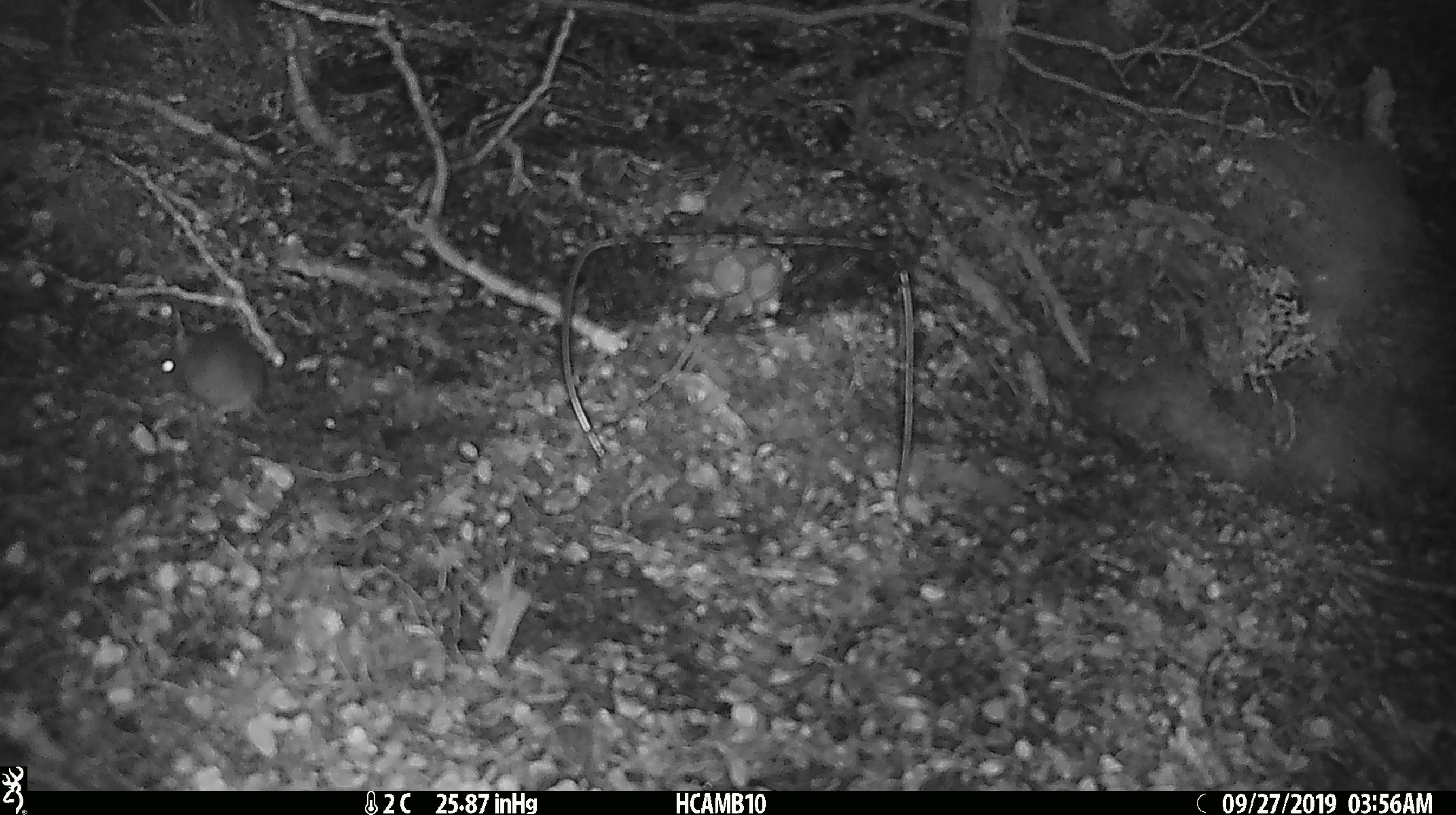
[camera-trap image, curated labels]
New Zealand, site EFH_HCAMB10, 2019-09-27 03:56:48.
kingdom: Animalia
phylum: Chordata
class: Mammalia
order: Rodentia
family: Muridae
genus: Mus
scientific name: Mus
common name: mouse